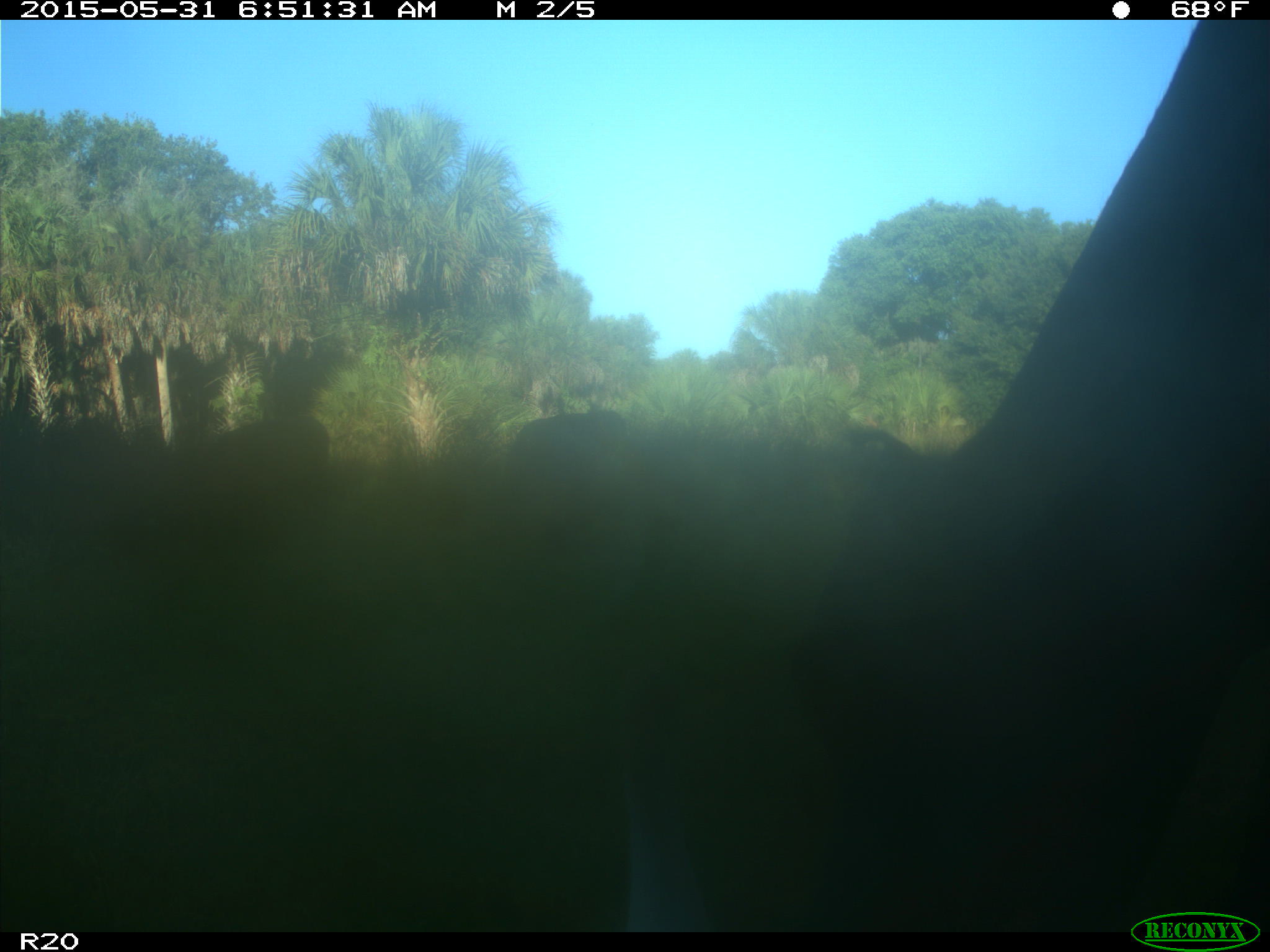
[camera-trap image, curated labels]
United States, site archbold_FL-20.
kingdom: Animalia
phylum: Chordata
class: Mammalia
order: Artiodactyla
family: Bovidae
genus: Bos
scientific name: Bos taurus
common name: domestic cow